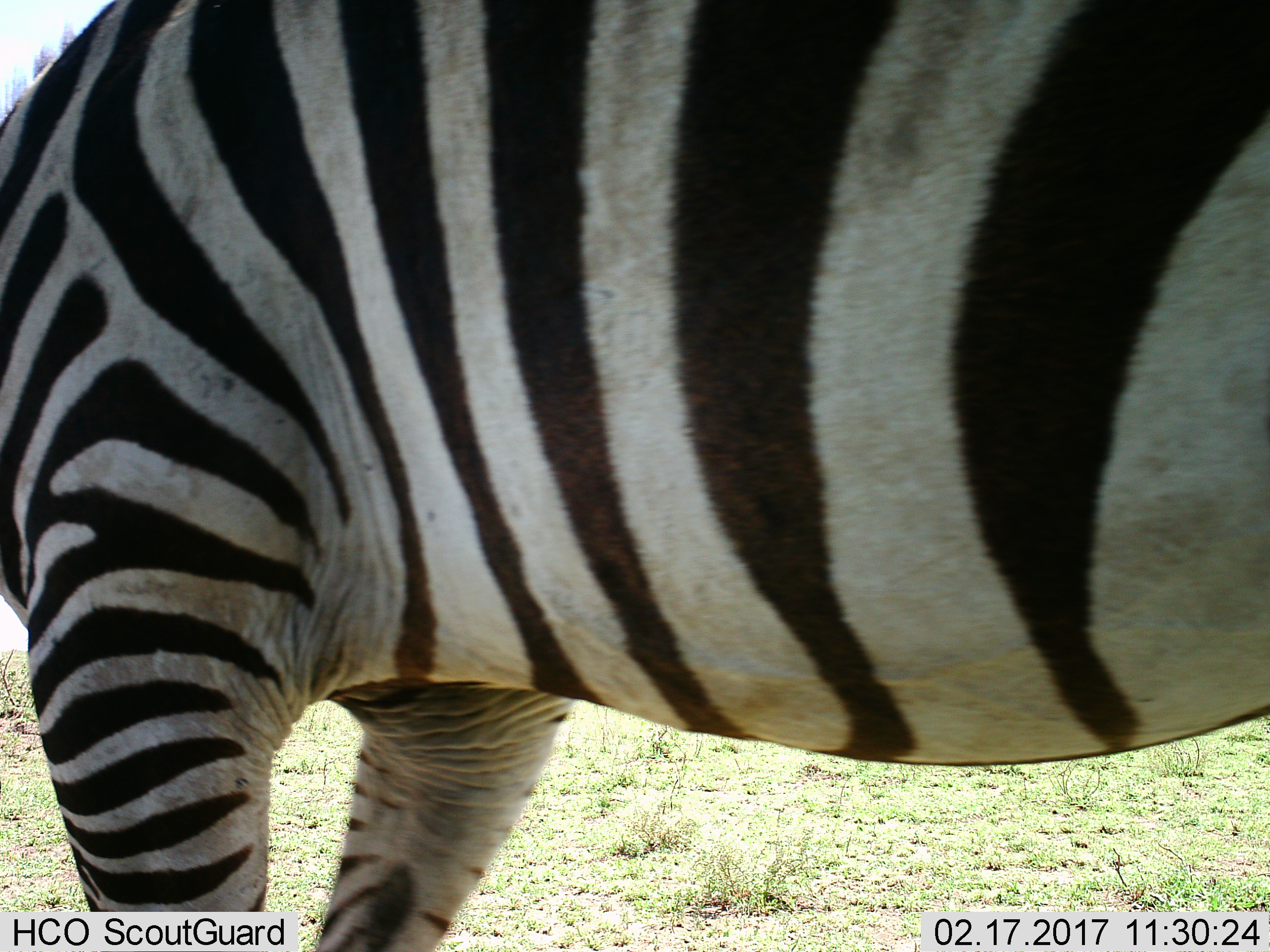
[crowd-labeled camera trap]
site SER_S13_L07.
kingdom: Animalia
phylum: Chordata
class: Mammalia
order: Perissodactyla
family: Equidae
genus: Equus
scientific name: Equus quagga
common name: plains zebra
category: zebraplains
Zebraplains (plains zebra) (Equus quagga), count 1. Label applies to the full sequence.